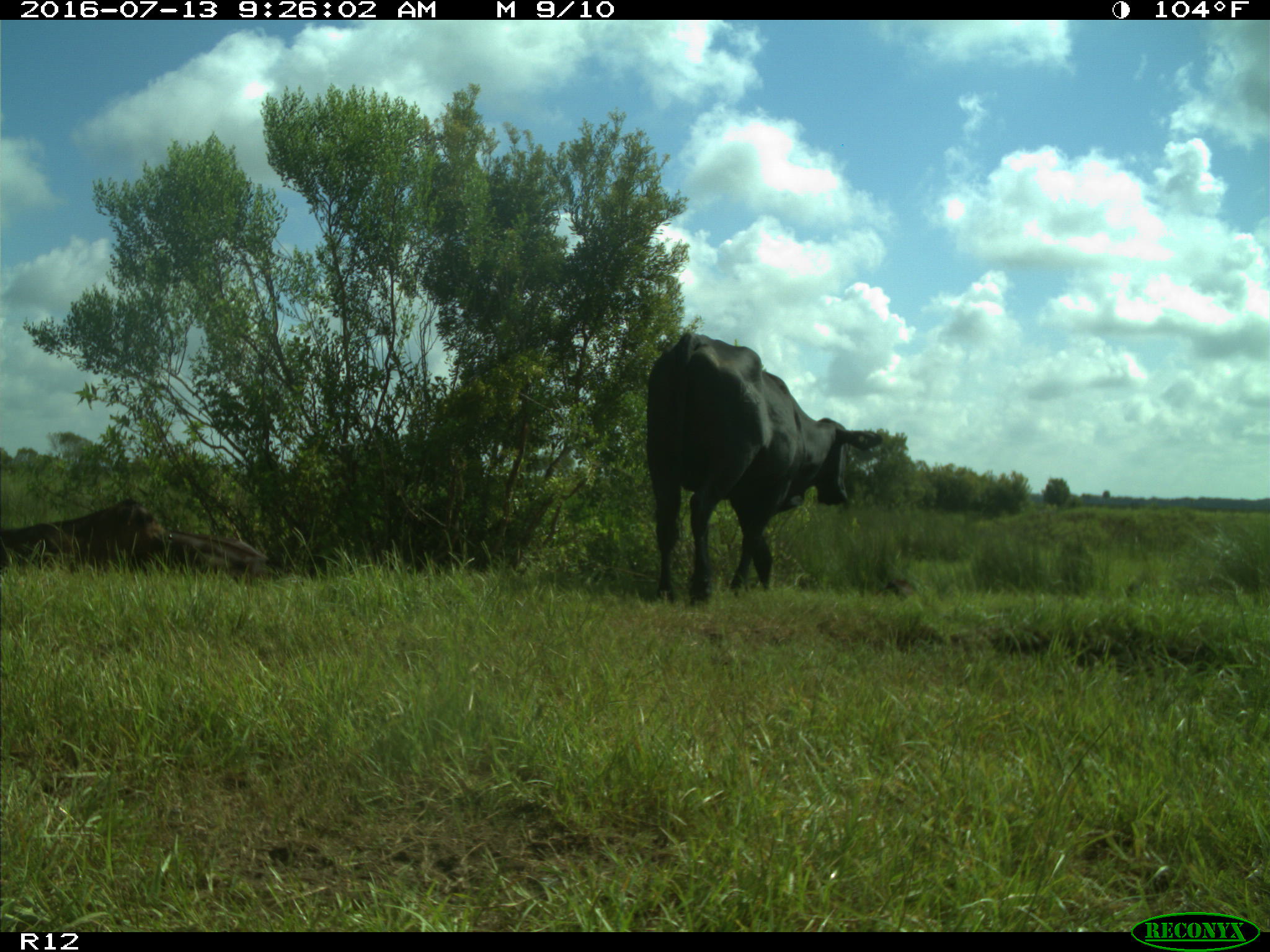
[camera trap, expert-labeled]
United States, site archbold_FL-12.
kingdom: Animalia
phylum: Chordata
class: Mammalia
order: Artiodactyla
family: Bovidae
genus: Bos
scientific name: Bos taurus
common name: domestic cow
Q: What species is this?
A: Bos taurus (domestic cow).